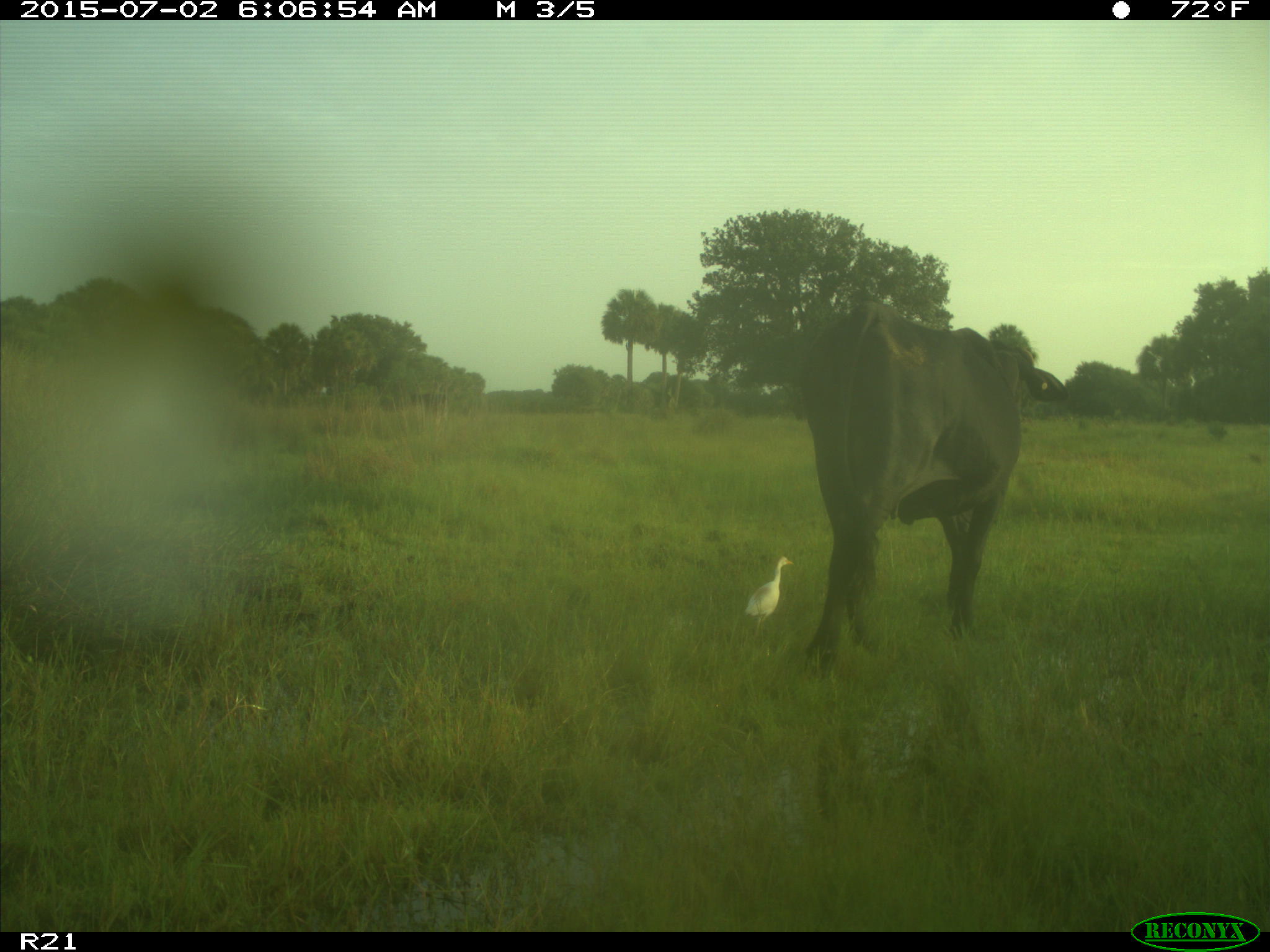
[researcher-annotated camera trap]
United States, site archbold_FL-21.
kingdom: Animalia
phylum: Chordata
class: Mammalia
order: Artiodactyla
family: Bovidae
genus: Bos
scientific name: Bos taurus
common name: domestic cow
Bos taurus (domestic cow).